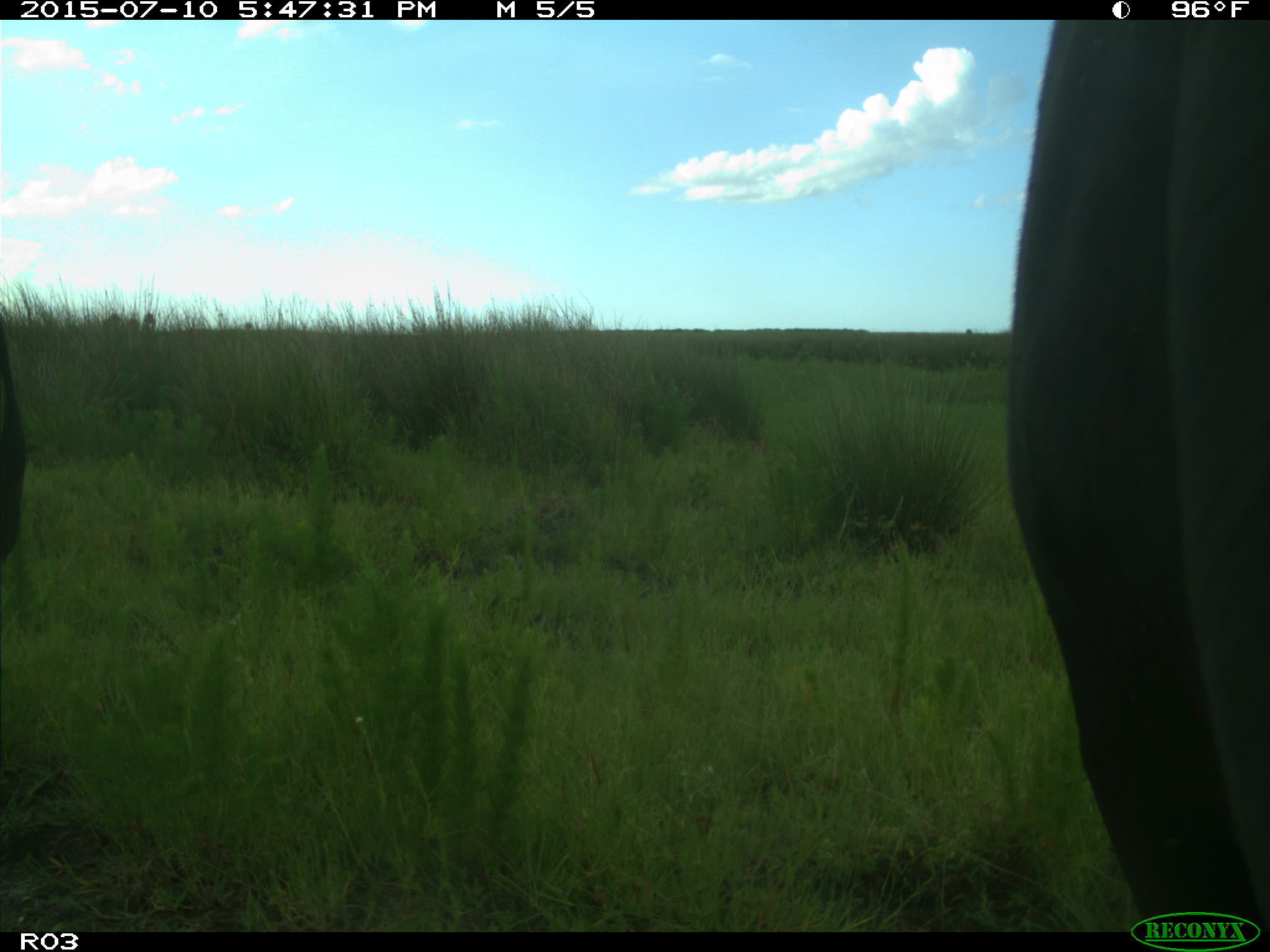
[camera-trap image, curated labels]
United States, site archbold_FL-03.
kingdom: Animalia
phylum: Chordata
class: Mammalia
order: Artiodactyla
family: Bovidae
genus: Bos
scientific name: Bos taurus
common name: domestic cow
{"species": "Bos taurus (domestic cow)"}